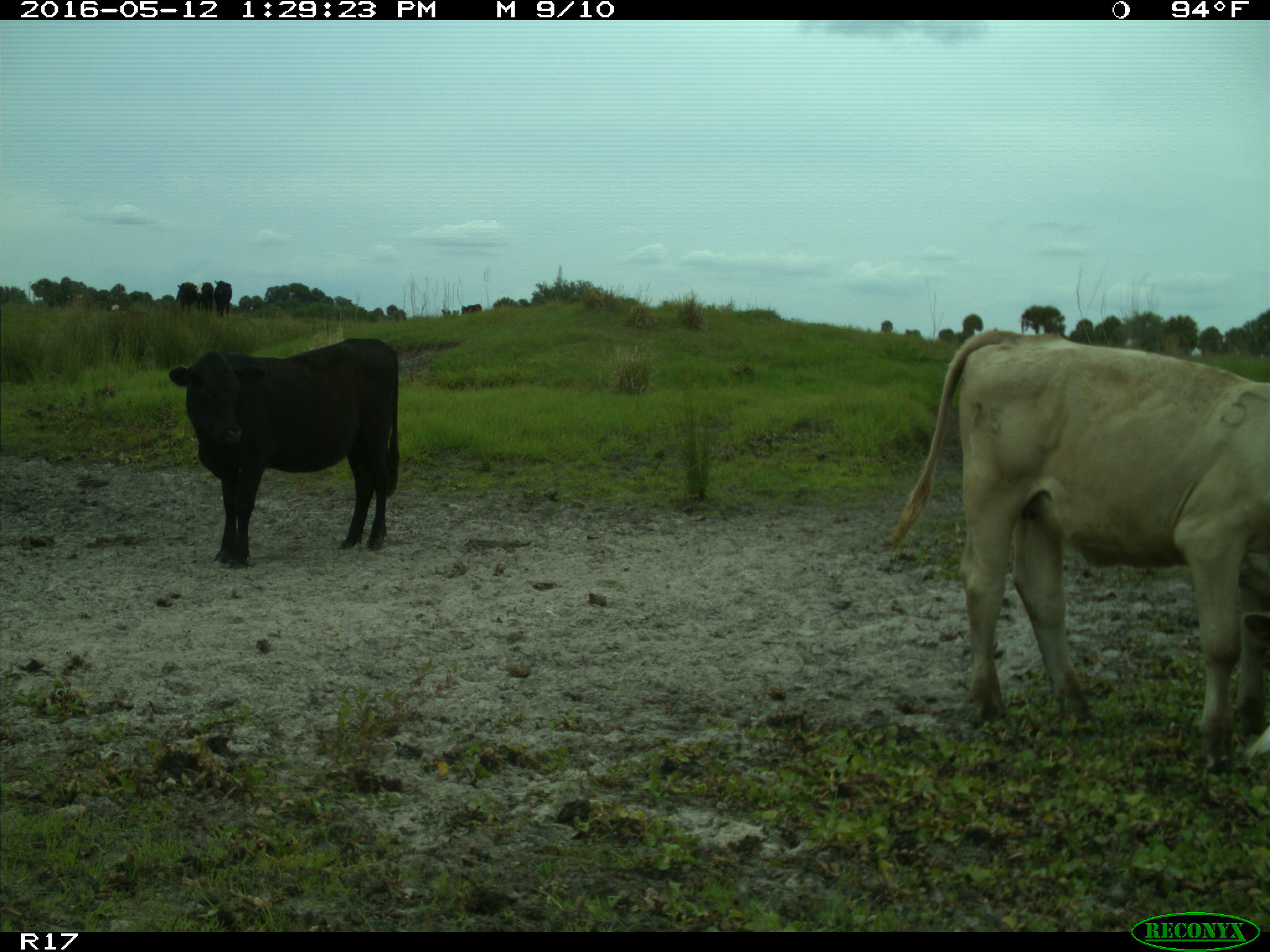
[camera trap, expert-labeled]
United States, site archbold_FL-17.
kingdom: Animalia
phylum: Chordata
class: Mammalia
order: Artiodactyla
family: Bovidae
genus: Bos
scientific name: Bos taurus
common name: domestic cow